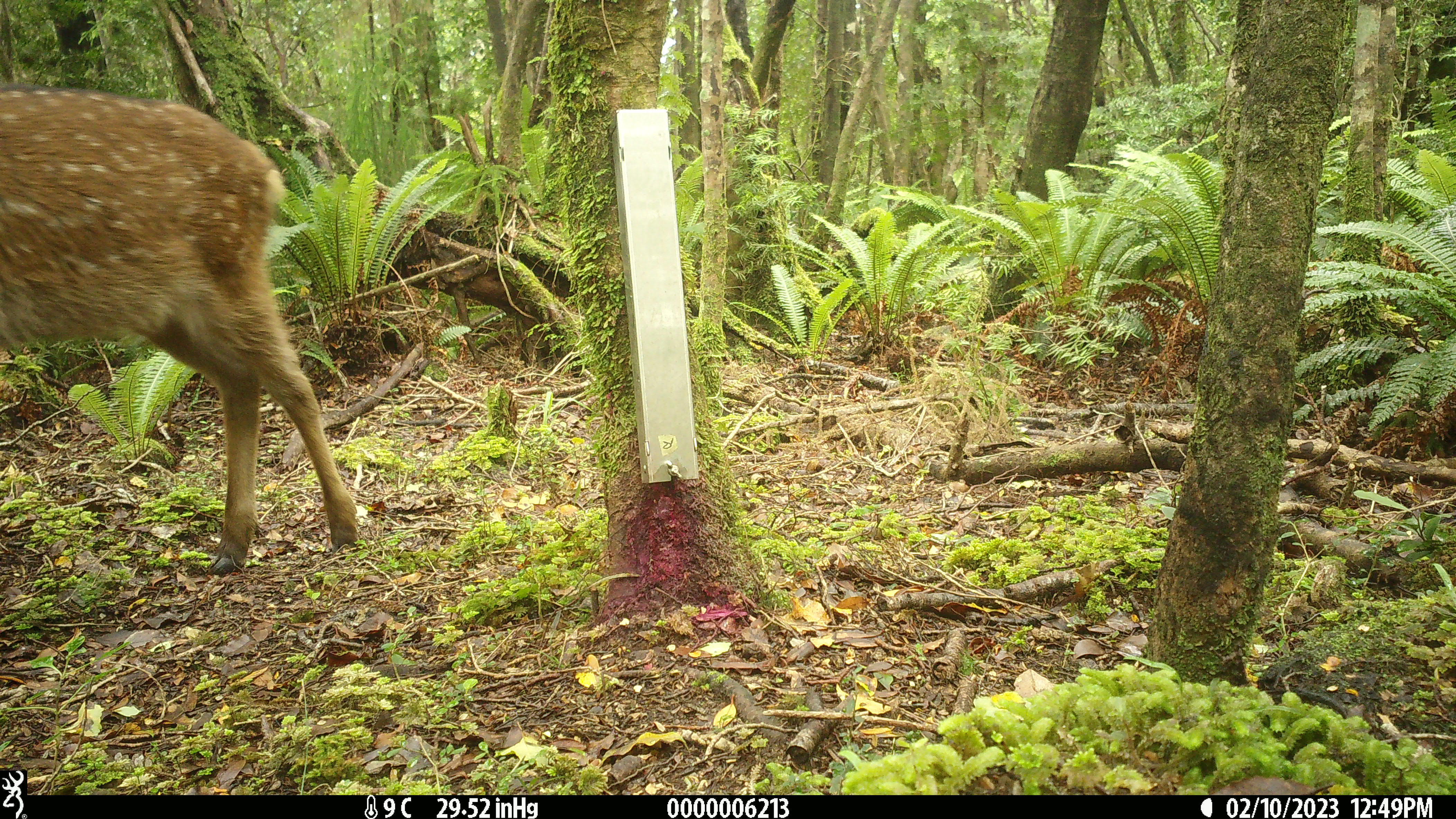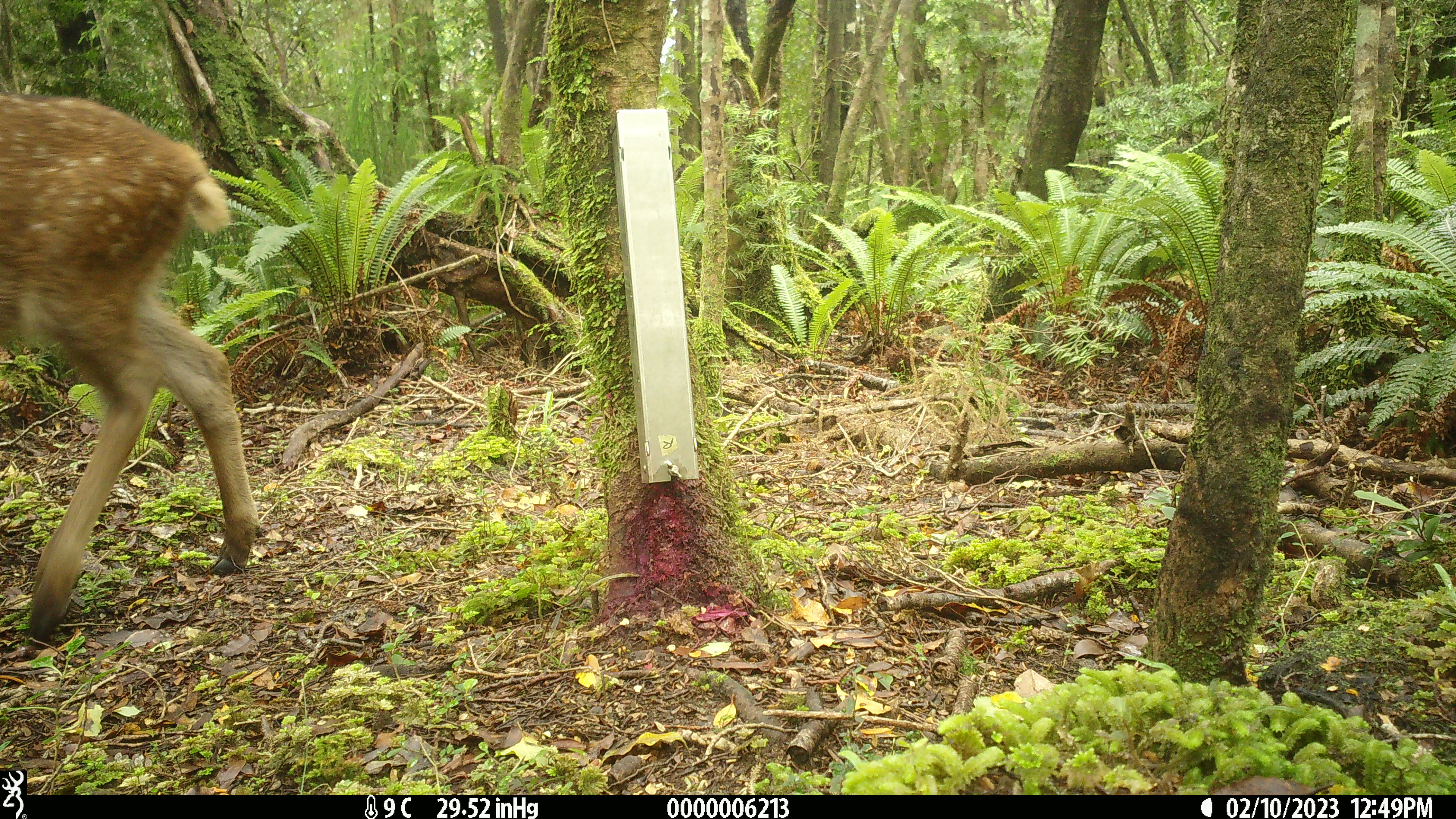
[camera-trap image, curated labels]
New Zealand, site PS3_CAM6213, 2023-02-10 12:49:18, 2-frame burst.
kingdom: Animalia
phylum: Chordata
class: Mammalia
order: Artiodactyla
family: Cervidae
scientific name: Cervidae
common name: deer